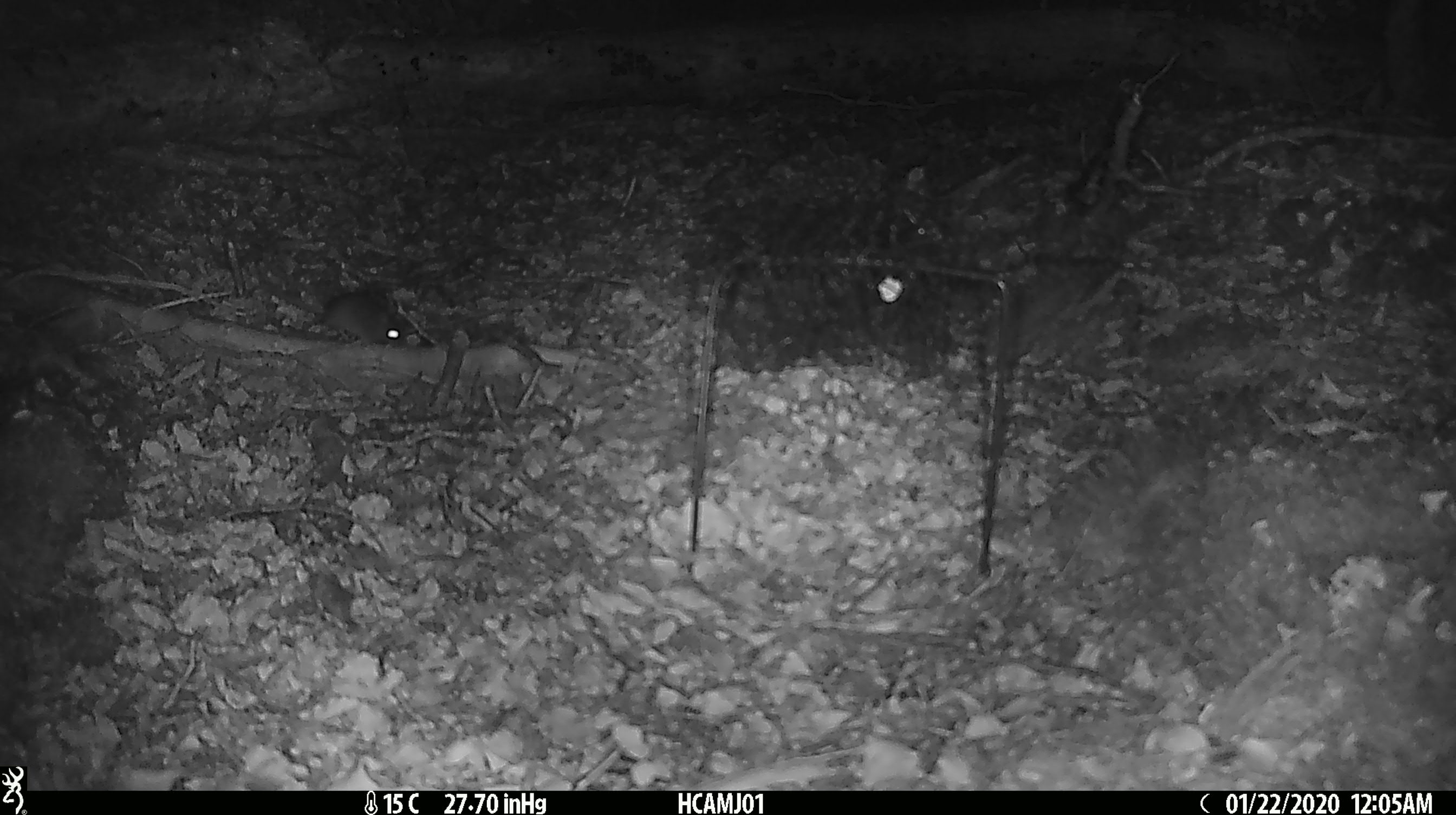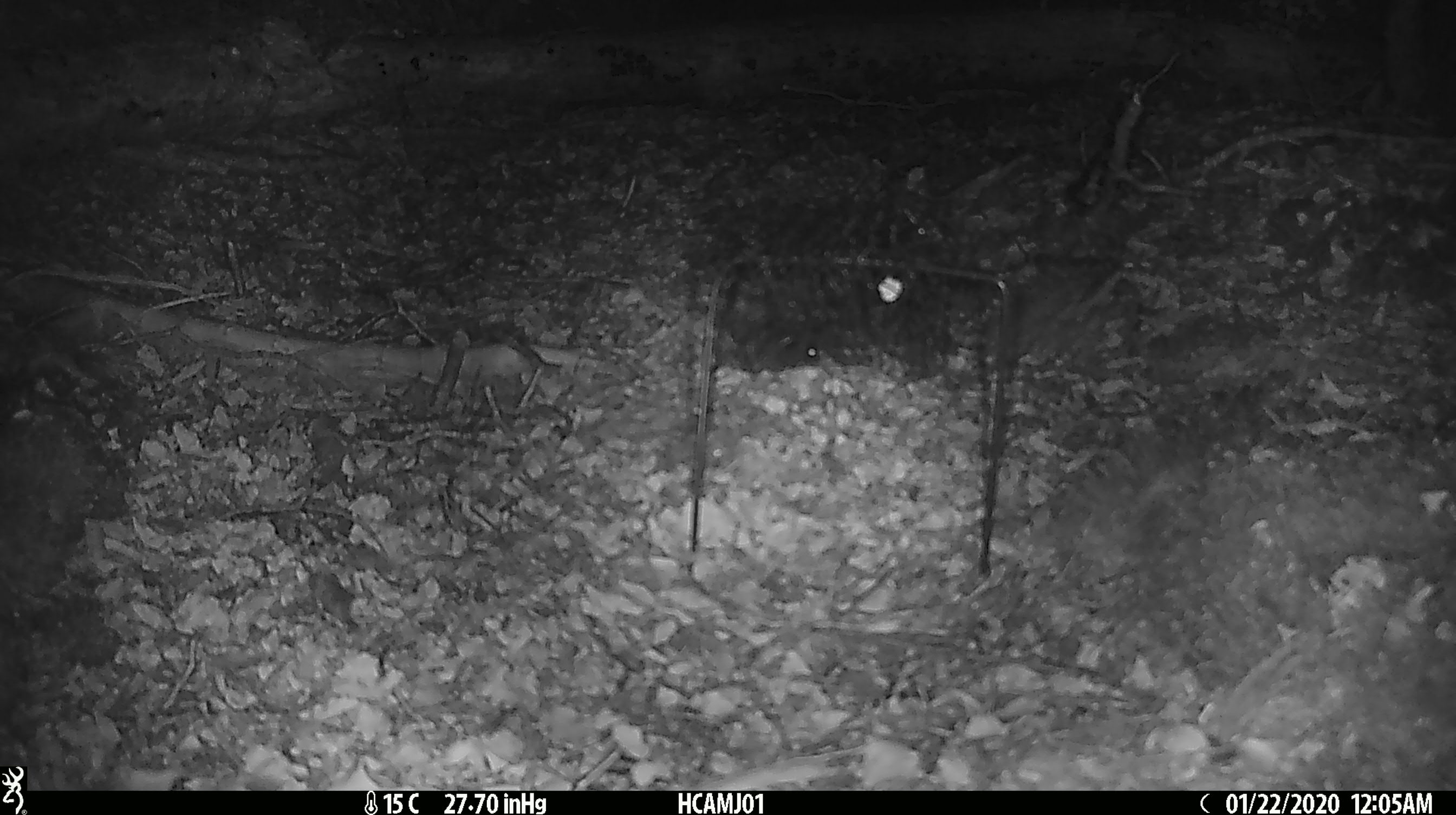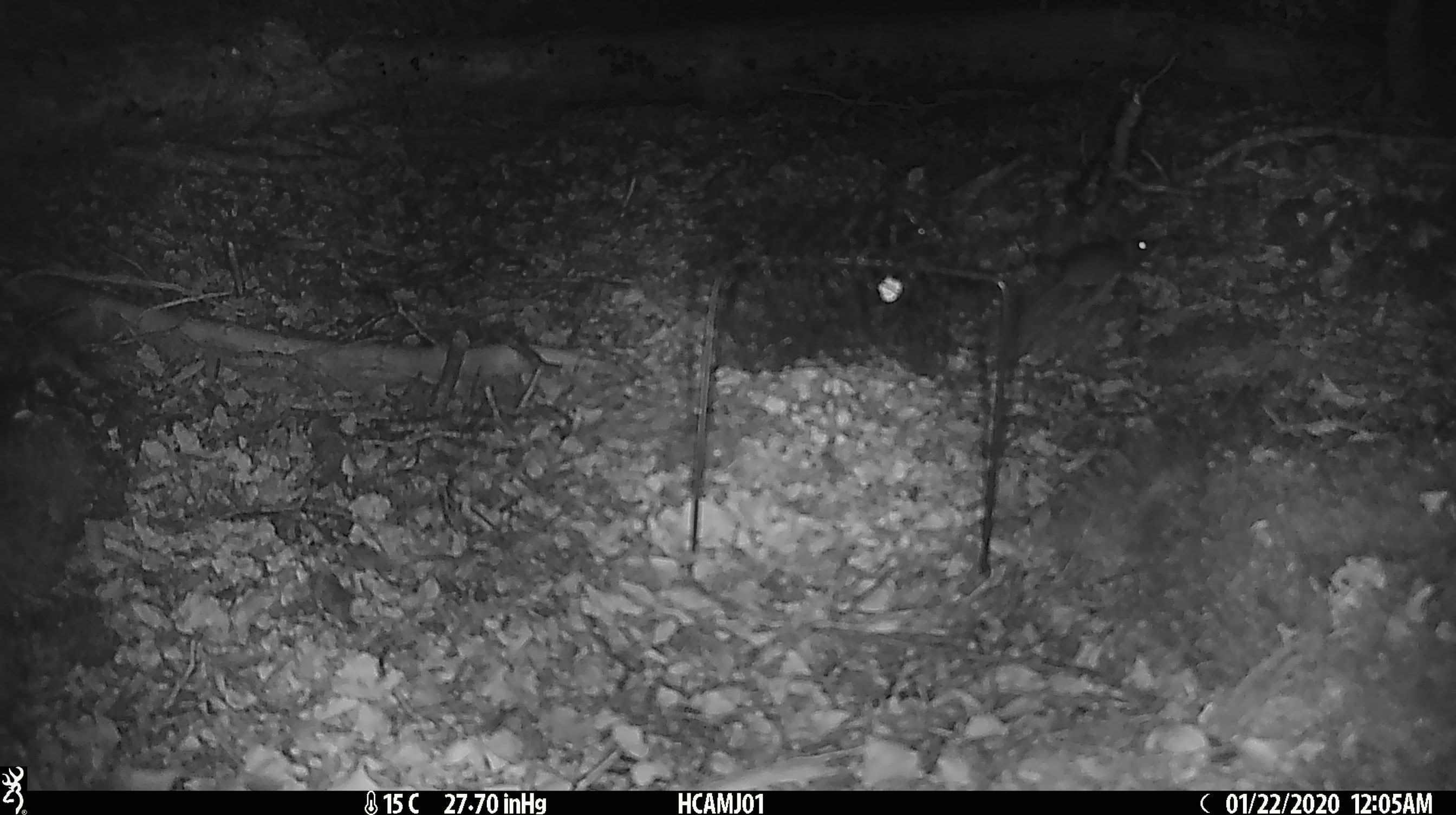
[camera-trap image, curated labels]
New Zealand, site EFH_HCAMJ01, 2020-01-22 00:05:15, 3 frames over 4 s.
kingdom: Animalia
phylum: Chordata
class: Mammalia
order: Rodentia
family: Muridae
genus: Mus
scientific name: Mus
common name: mouse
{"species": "mouse (Mus)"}